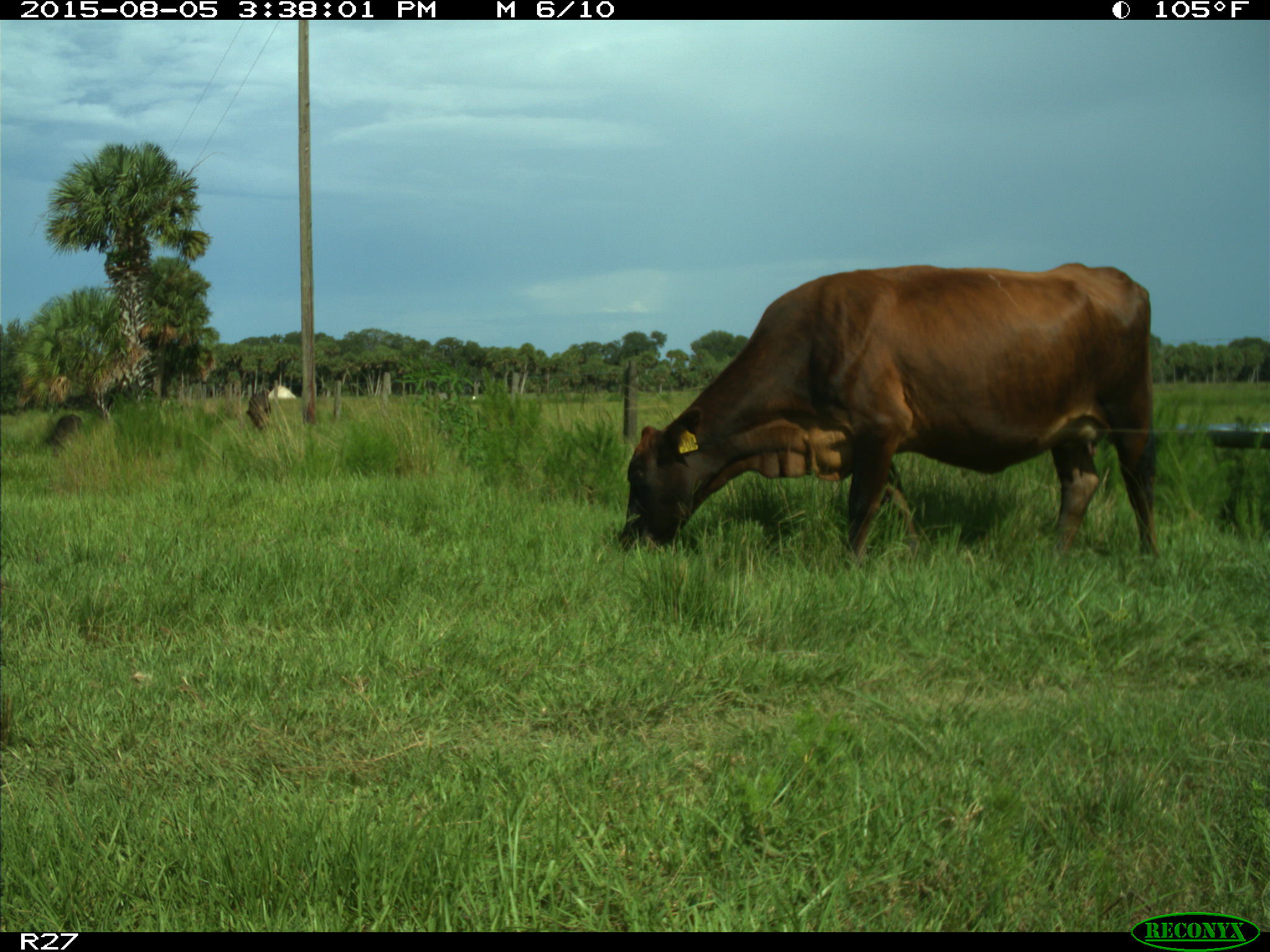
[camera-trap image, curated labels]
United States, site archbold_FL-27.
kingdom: Animalia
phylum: Chordata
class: Mammalia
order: Artiodactyla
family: Bovidae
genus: Bos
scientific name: Bos taurus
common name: domestic cow